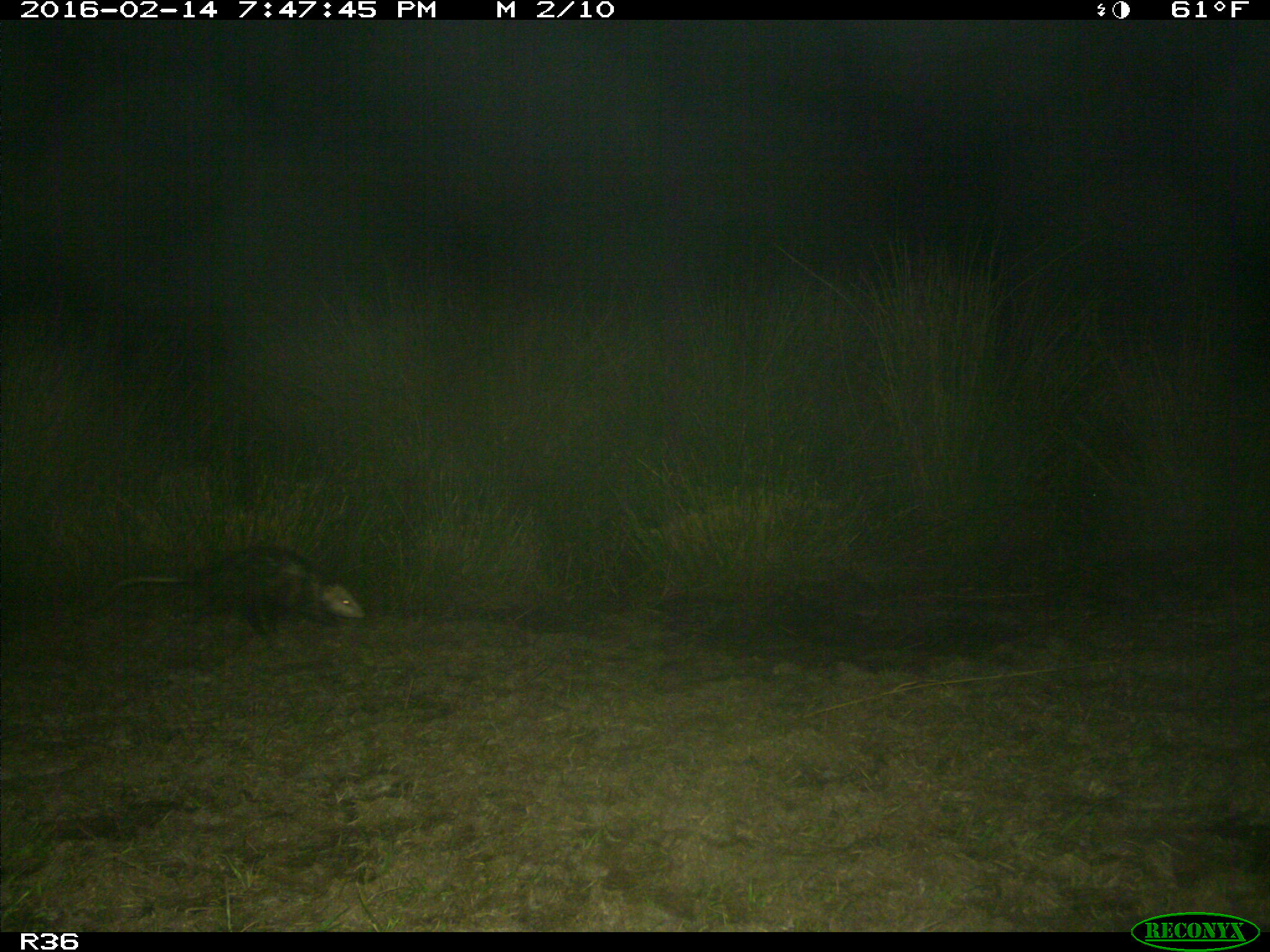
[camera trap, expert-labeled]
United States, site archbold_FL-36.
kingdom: Animalia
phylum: Chordata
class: Mammalia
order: Didelphimorphia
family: Didelphidae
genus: Didelphis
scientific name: Didelphis virginiana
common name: virginia opossum